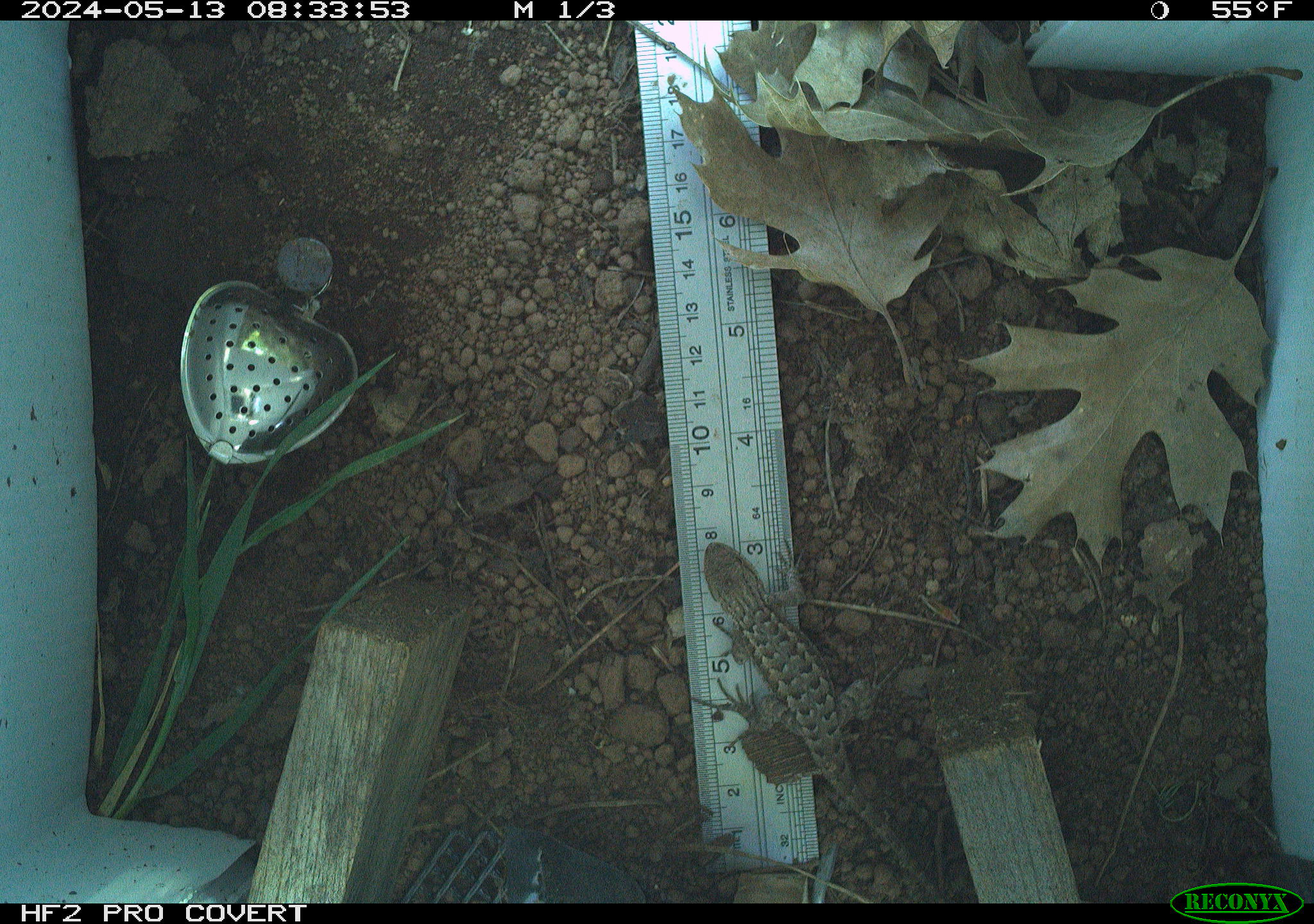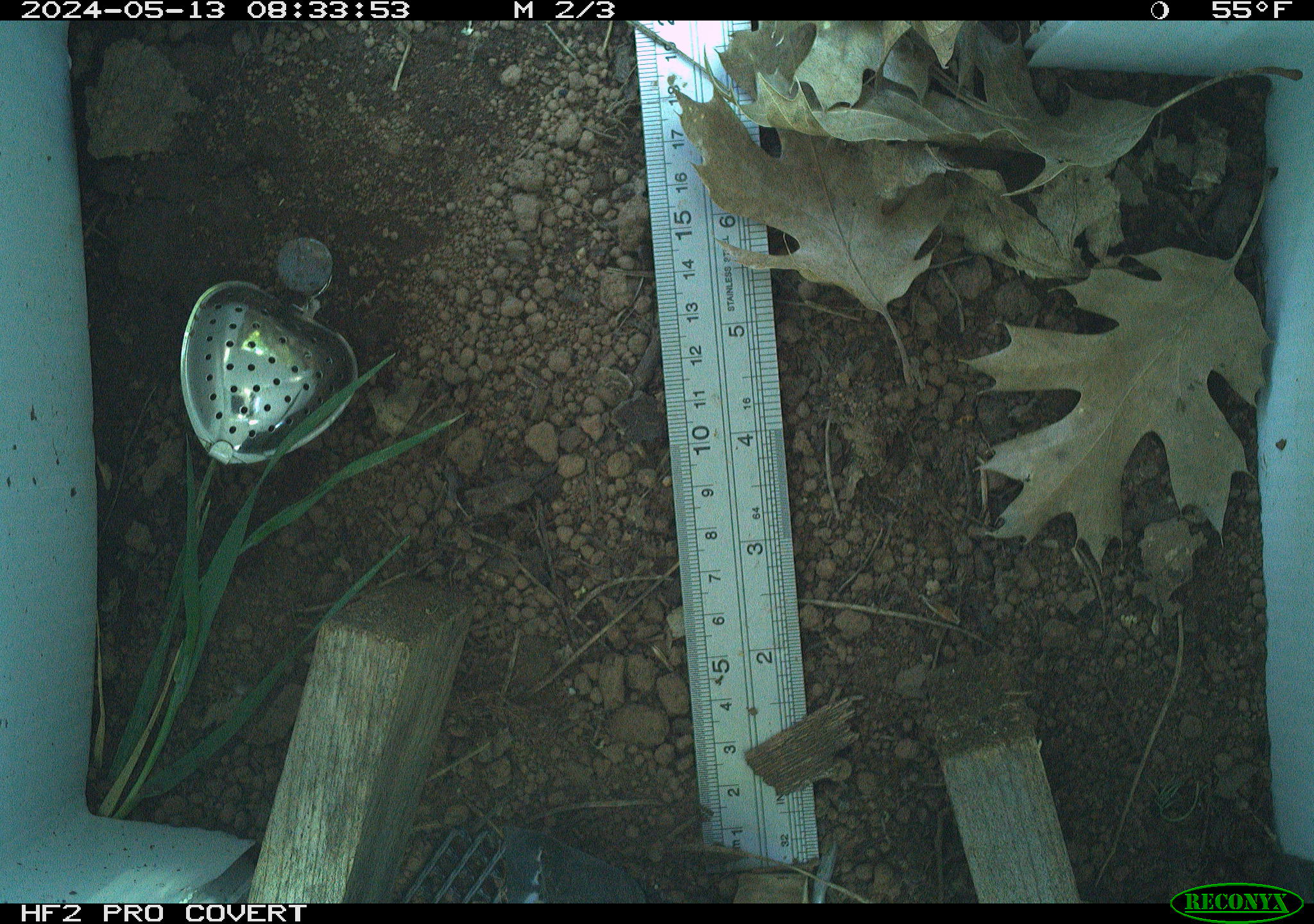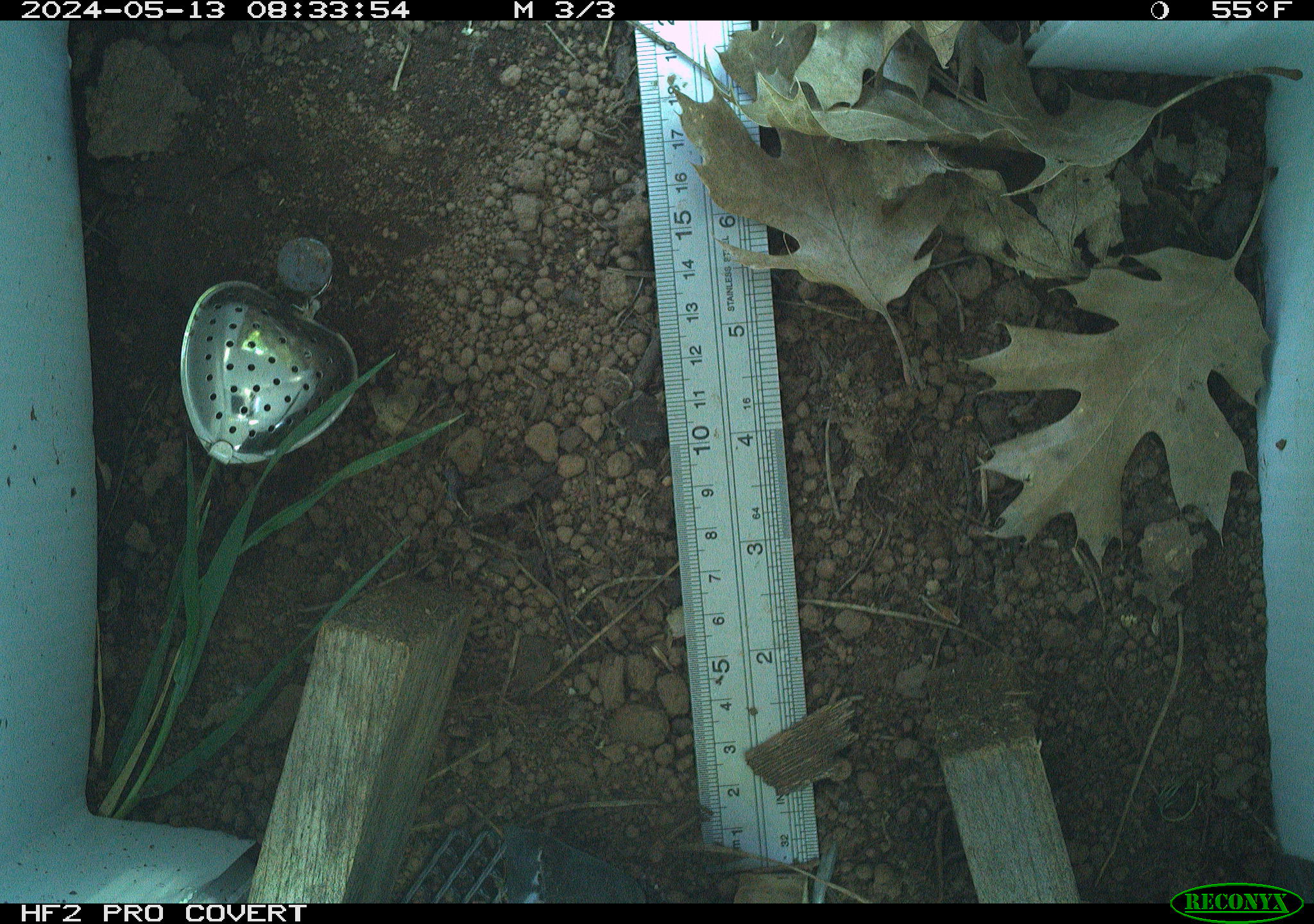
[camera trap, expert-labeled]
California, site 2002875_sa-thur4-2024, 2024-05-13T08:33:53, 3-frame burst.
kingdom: Animalia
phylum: Chordata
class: Reptilia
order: Squamata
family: Phrynosomatidae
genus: Sceloporus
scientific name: Sceloporus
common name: spiny lizards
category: sceloporus species